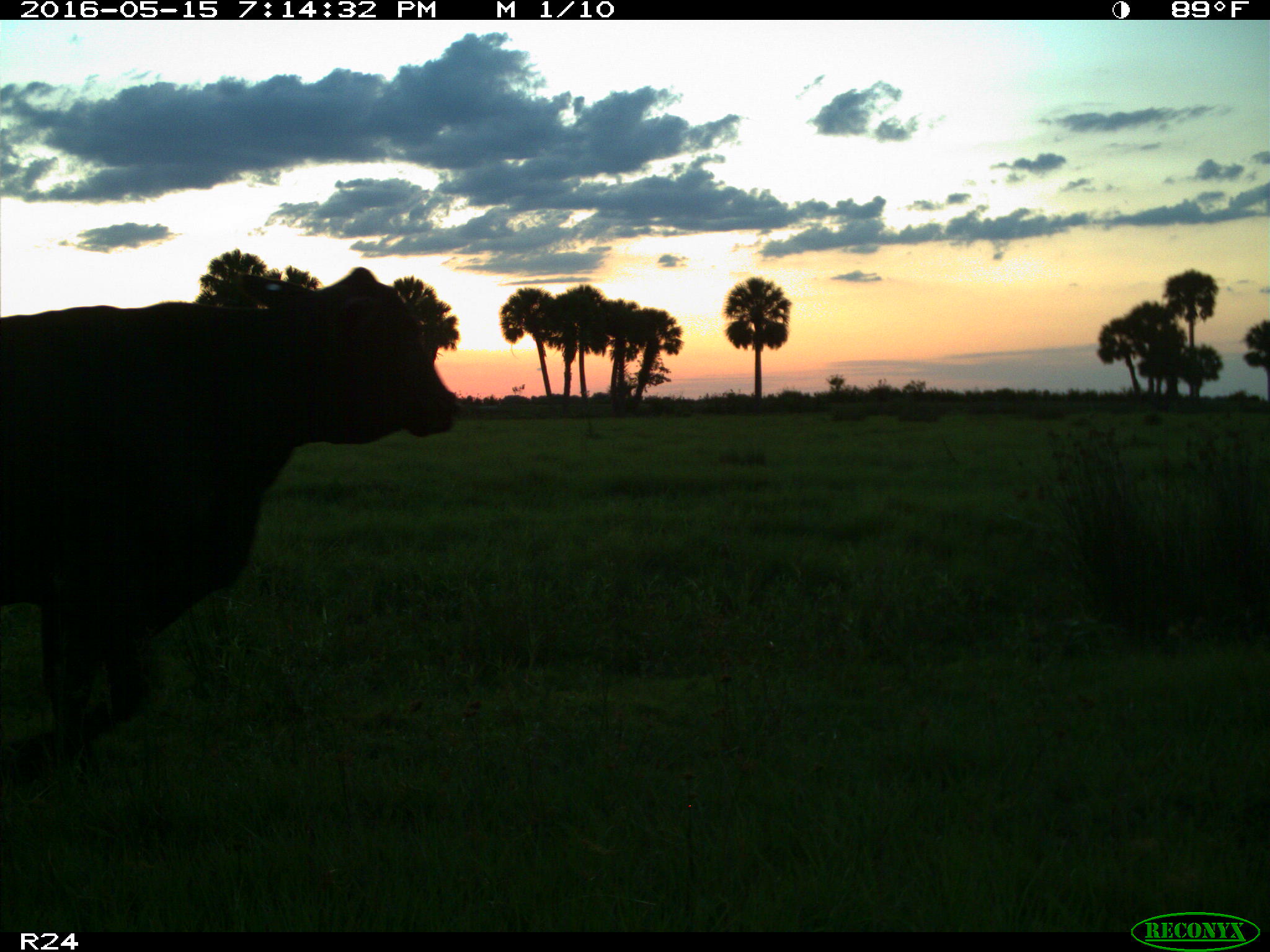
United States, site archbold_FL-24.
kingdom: Animalia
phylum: Chordata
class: Mammalia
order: Artiodactyla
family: Bovidae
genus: Bos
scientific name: Bos taurus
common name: domestic cow